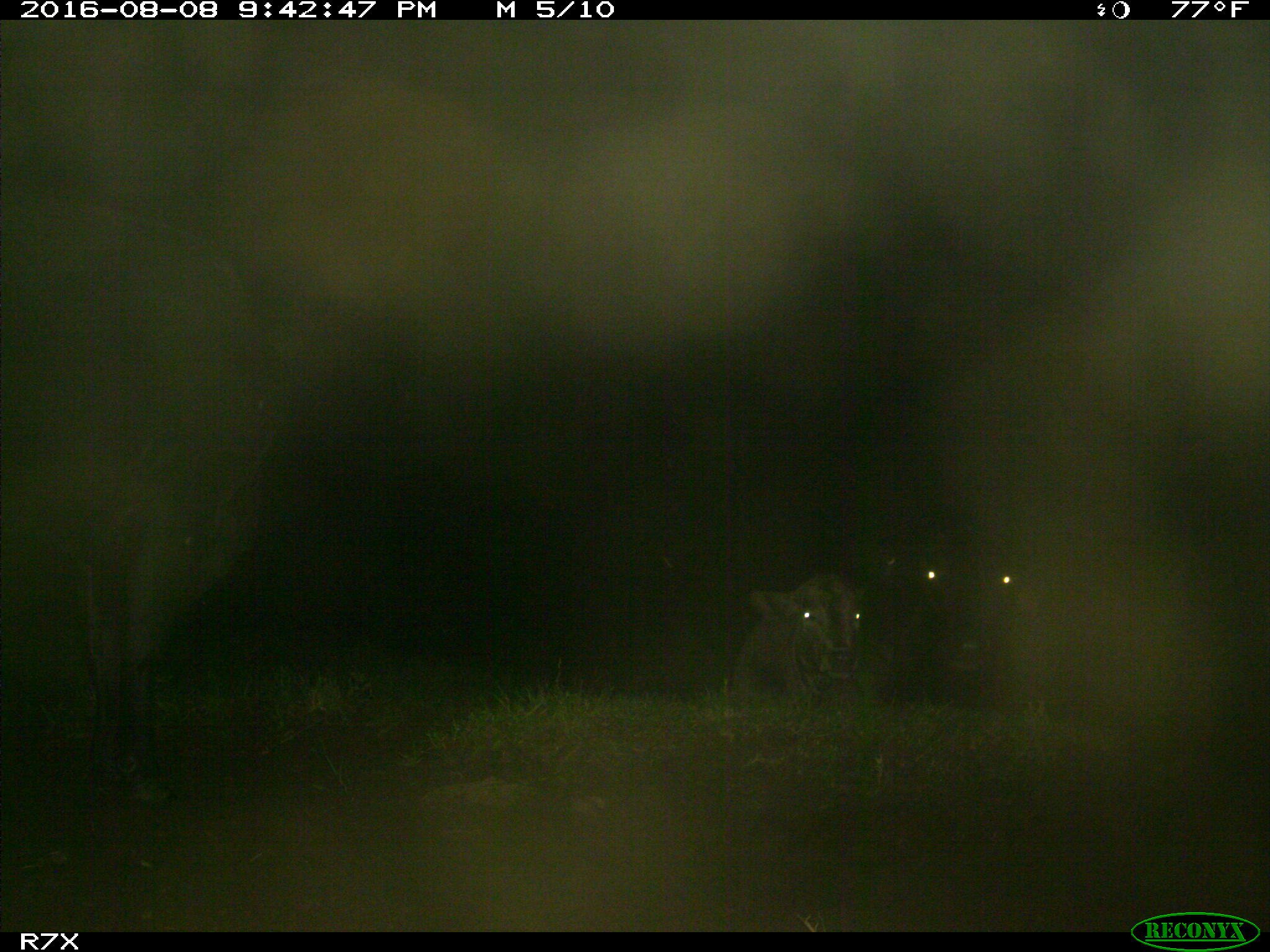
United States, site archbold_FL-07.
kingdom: Animalia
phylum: Chordata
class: Mammalia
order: Artiodactyla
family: Bovidae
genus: Bos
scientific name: Bos taurus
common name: domestic cow